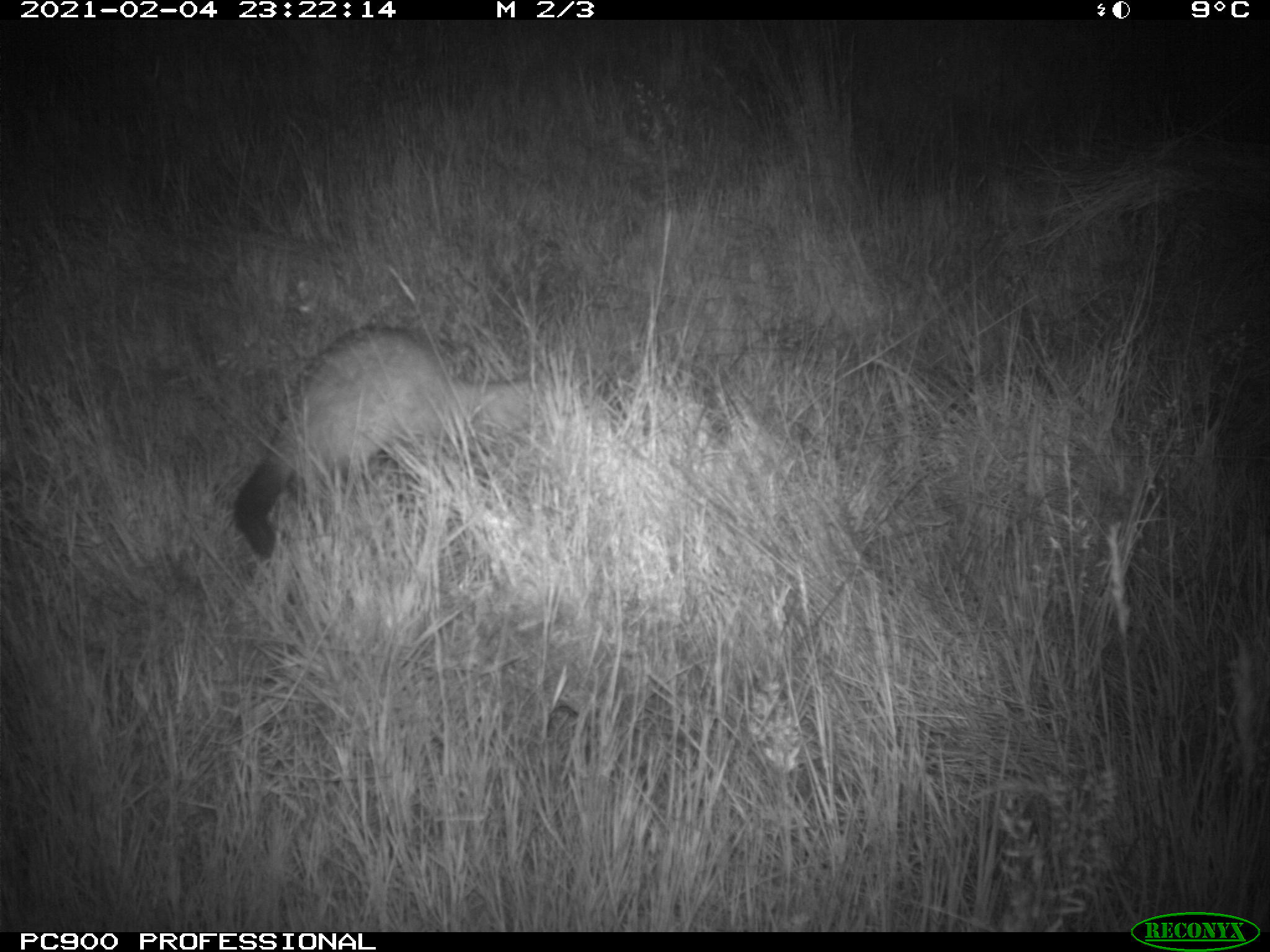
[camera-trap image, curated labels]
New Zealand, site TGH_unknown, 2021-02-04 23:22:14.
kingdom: Animalia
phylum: Chordata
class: Mammalia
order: Carnivora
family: Mustelidae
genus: Mustela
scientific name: Mustela furo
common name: ferret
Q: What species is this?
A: Ferret (Mustela furo).